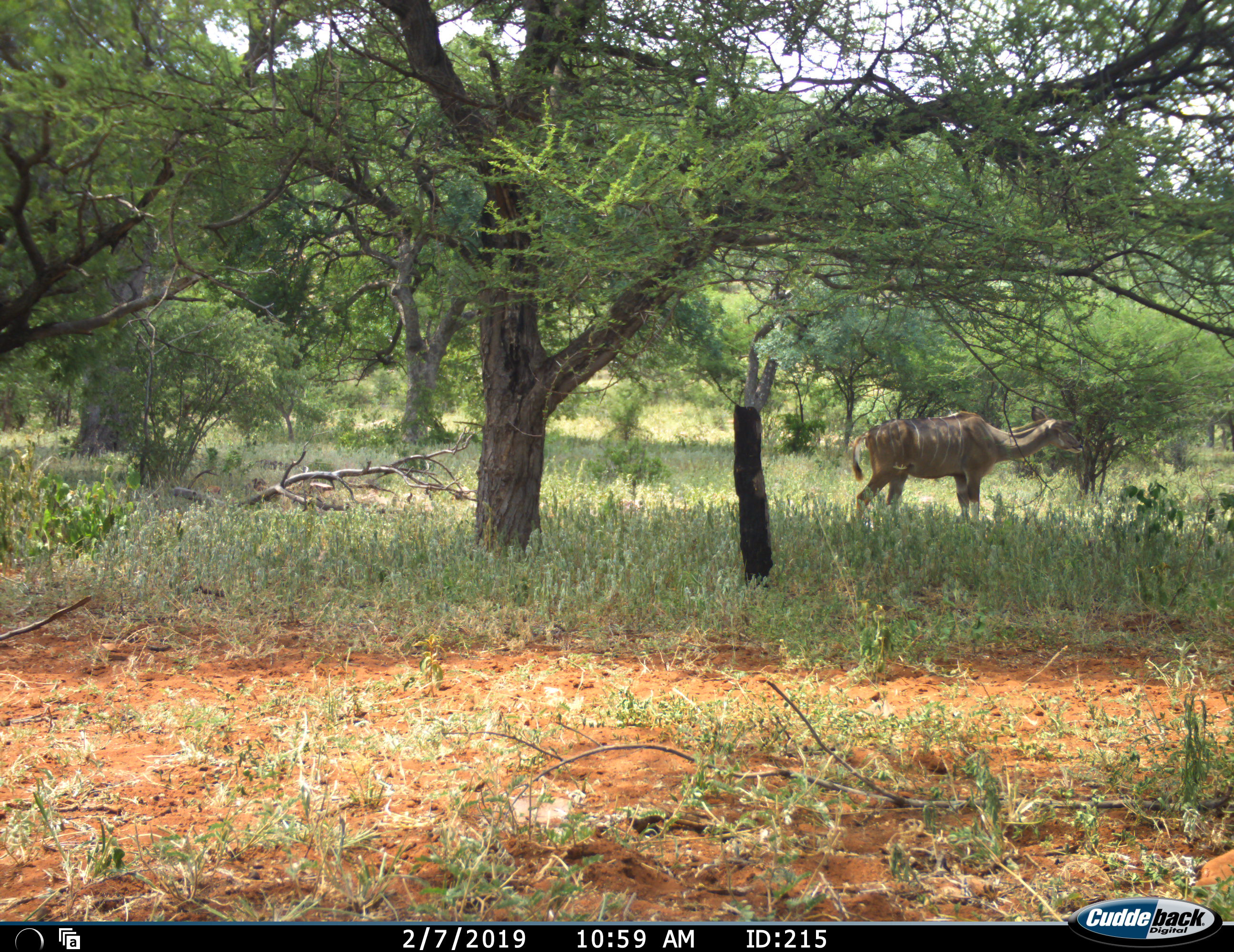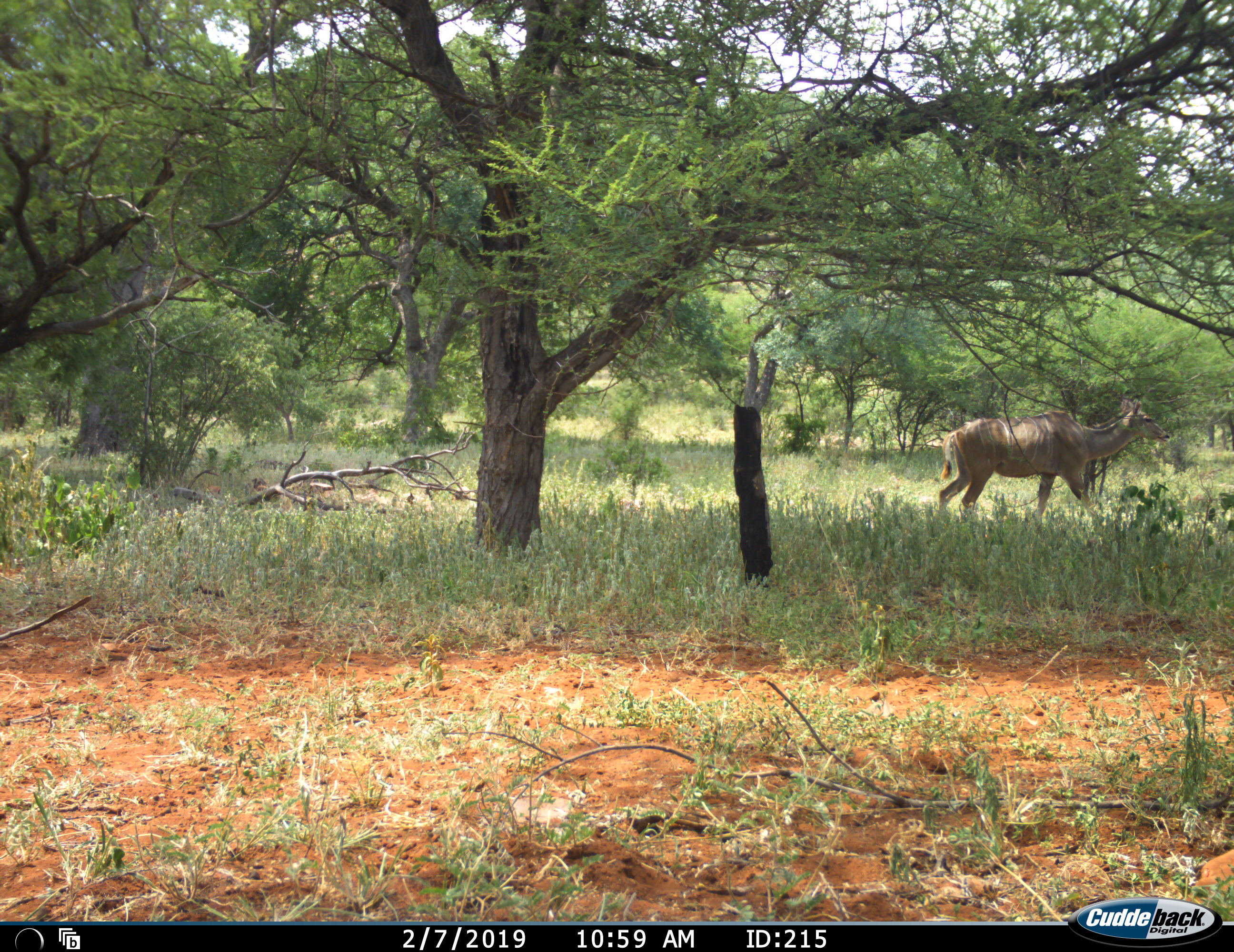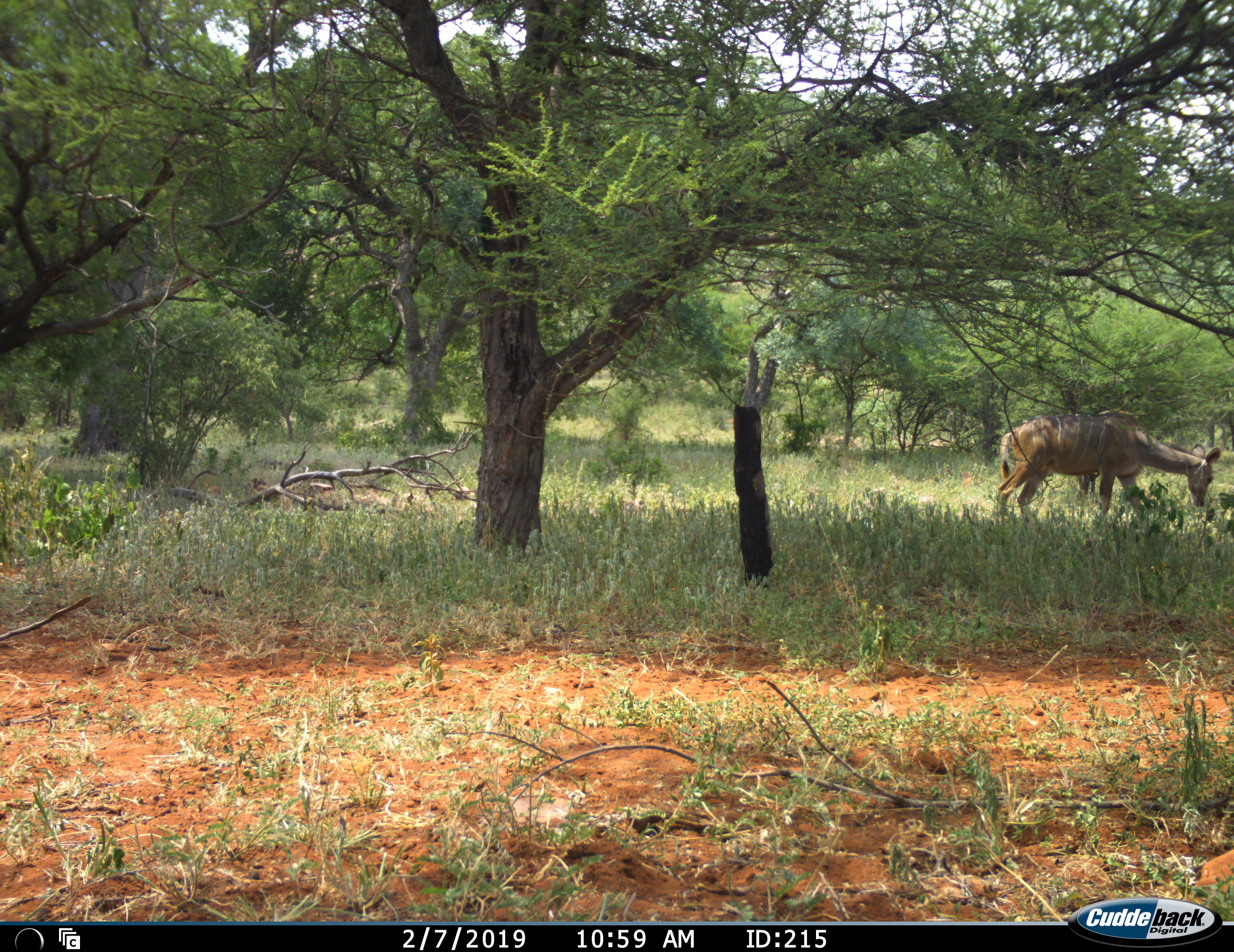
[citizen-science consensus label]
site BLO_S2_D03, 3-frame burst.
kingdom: Animalia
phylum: Chordata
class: Mammalia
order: Artiodactyla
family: Bovidae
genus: Tragelaphus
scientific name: Tragelaphus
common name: kudu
Kudu (Tragelaphus), count 1. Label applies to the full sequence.